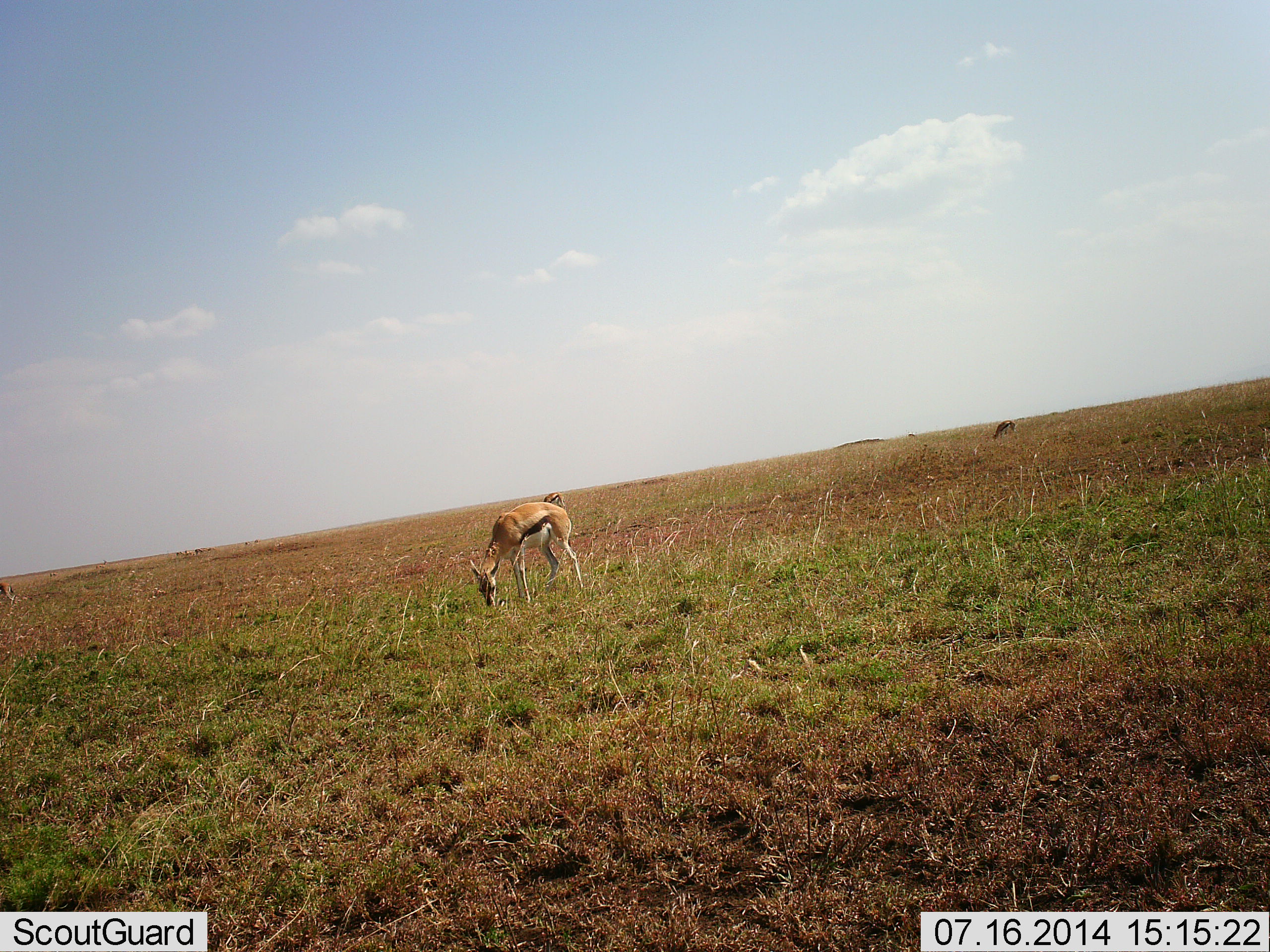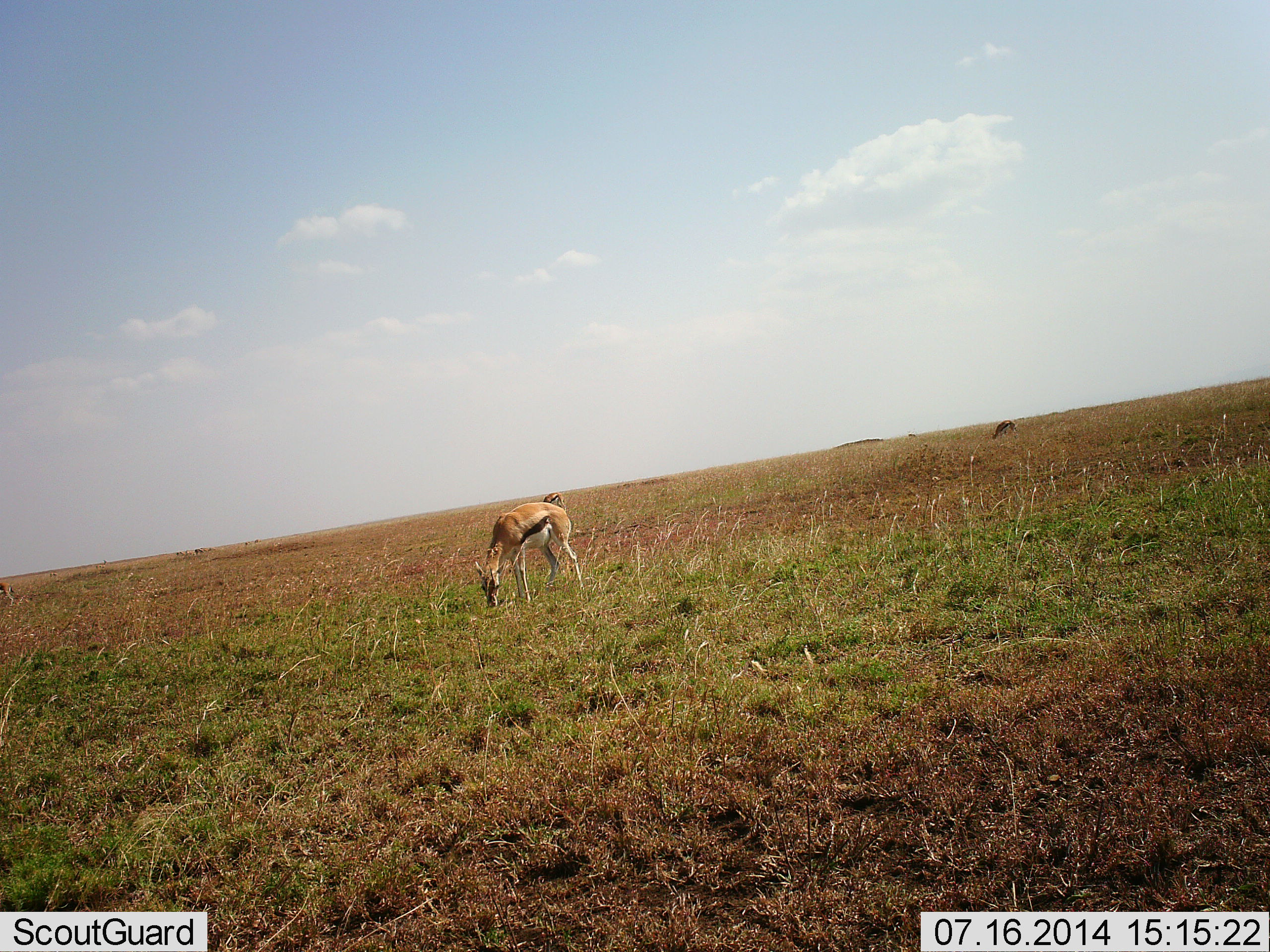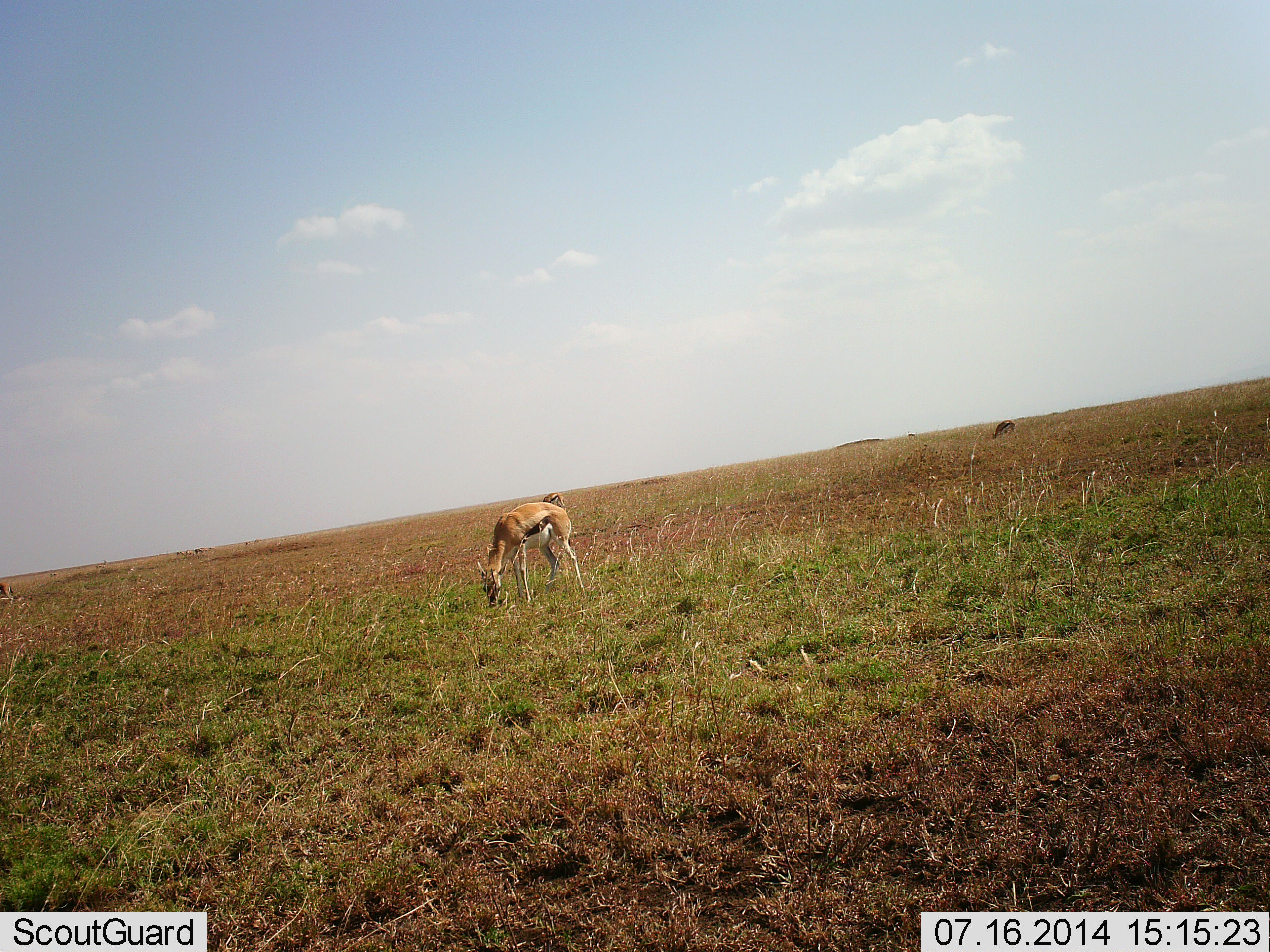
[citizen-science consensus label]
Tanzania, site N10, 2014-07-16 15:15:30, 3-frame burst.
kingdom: Animalia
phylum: Chordata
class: Mammalia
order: Artiodactyla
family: Bovidae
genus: Eudorcas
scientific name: Eudorcas thomsonii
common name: thomson's gazelle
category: gazellethomsons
Gazellethomsons (thomson's gazelle) (Eudorcas thomsonii), count 3. Behavior (volunteer vote fractions): standing 11%, resting 0%, moving 11%, interacting 0%. Young present (vote fraction): 0%. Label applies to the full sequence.